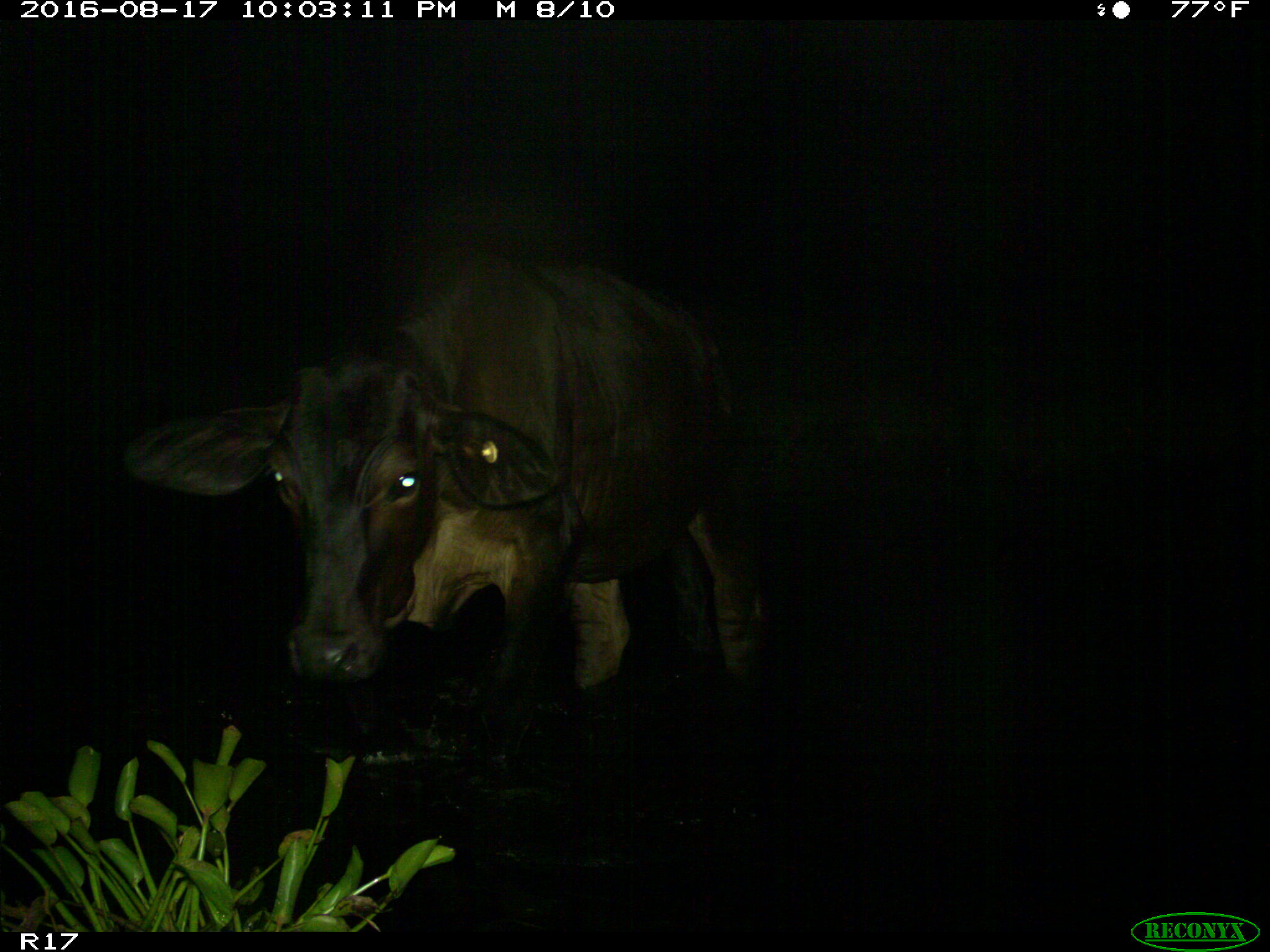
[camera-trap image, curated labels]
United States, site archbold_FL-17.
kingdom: Animalia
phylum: Chordata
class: Mammalia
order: Artiodactyla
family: Bovidae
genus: Bos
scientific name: Bos taurus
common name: domestic cow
Bos taurus (domestic cow).